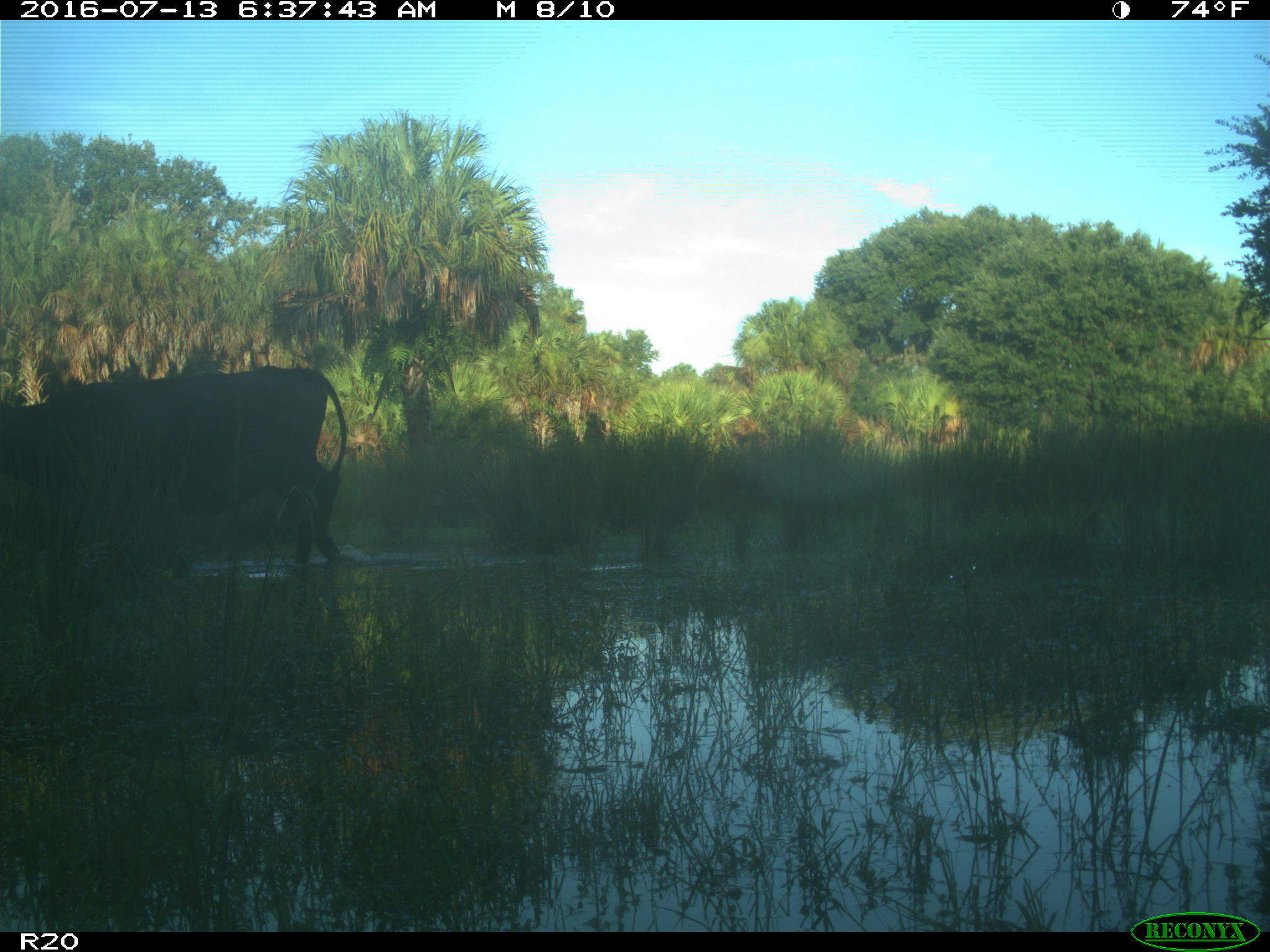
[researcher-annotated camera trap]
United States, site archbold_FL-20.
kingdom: Animalia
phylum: Chordata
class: Mammalia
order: Artiodactyla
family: Bovidae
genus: Bos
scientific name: Bos taurus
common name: domestic cow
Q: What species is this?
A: Bos taurus (domestic cow).